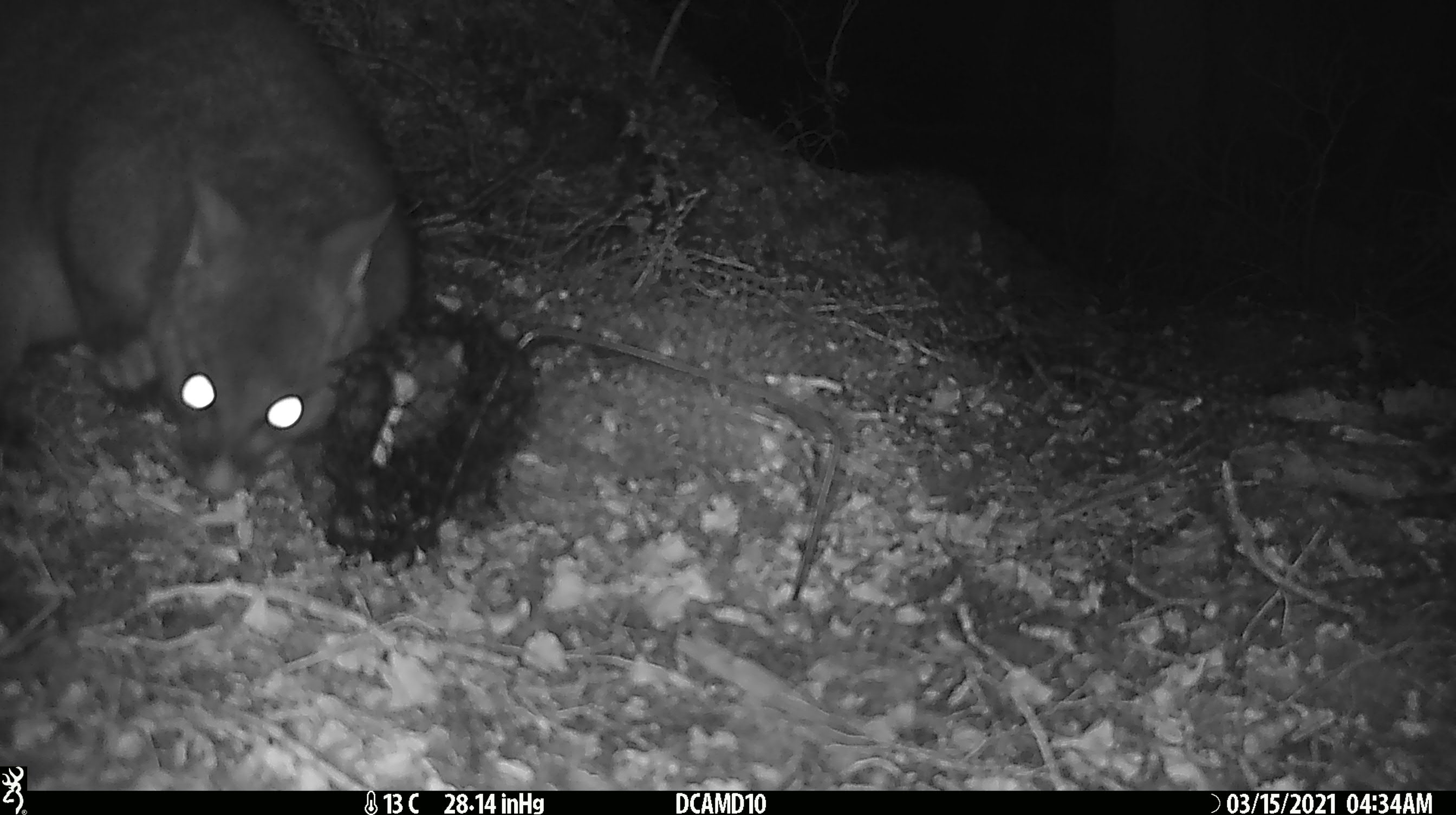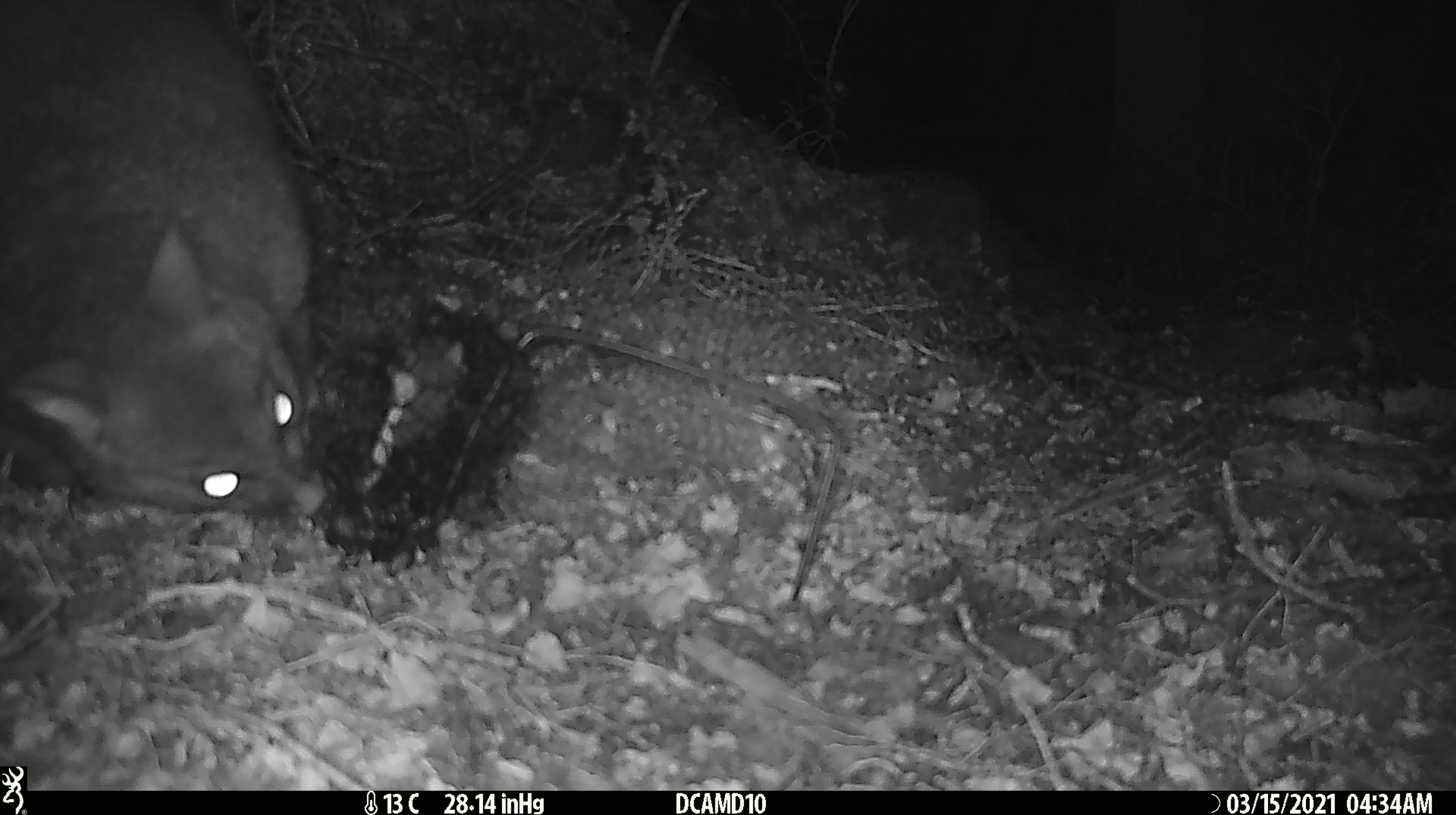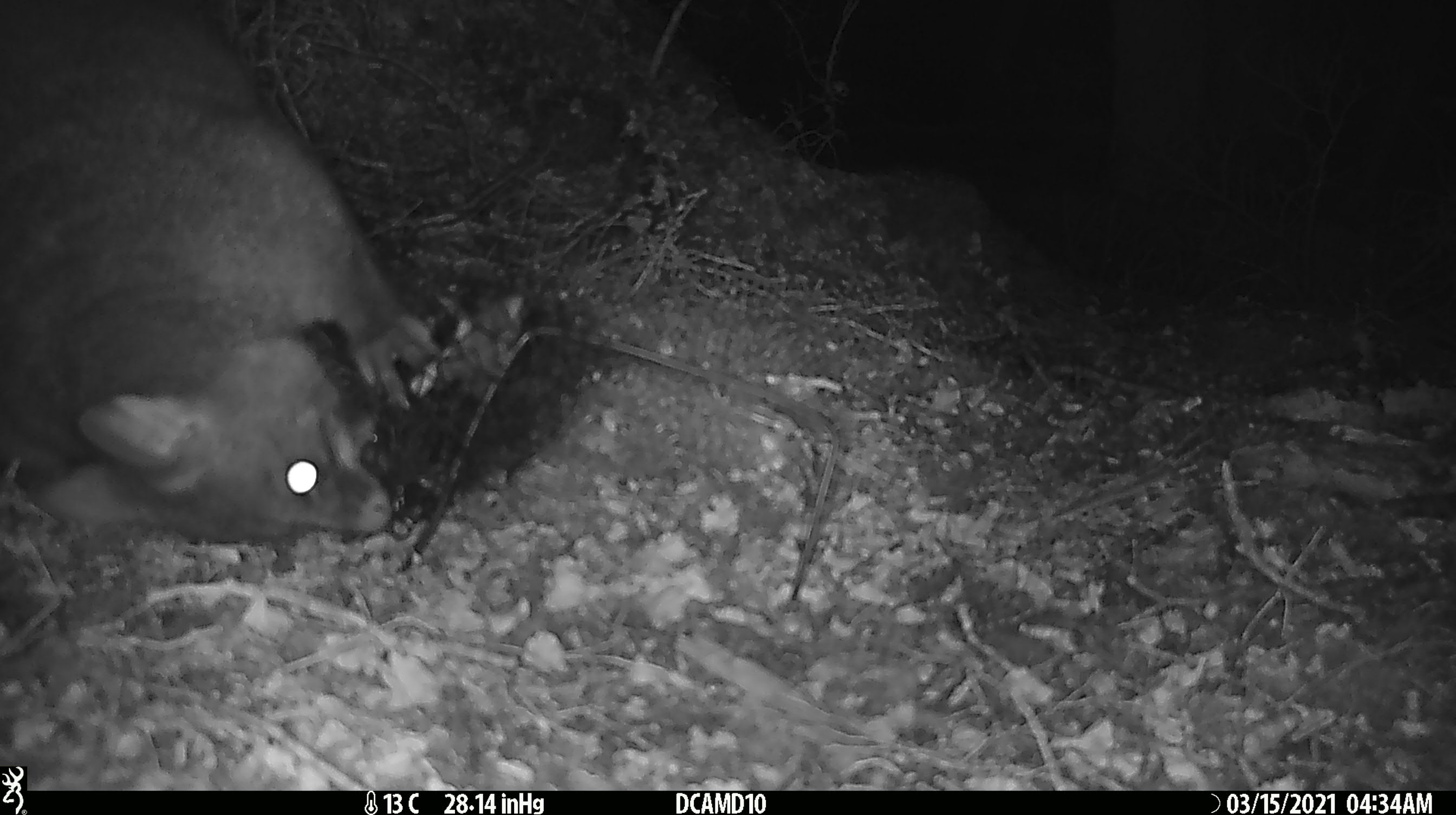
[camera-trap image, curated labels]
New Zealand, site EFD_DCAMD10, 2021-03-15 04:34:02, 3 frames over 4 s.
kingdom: Animalia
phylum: Chordata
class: Mammalia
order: Diprotodontia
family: Phalangeridae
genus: Trichosurus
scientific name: Trichosurus vulpecula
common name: common brushtail possum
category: possum